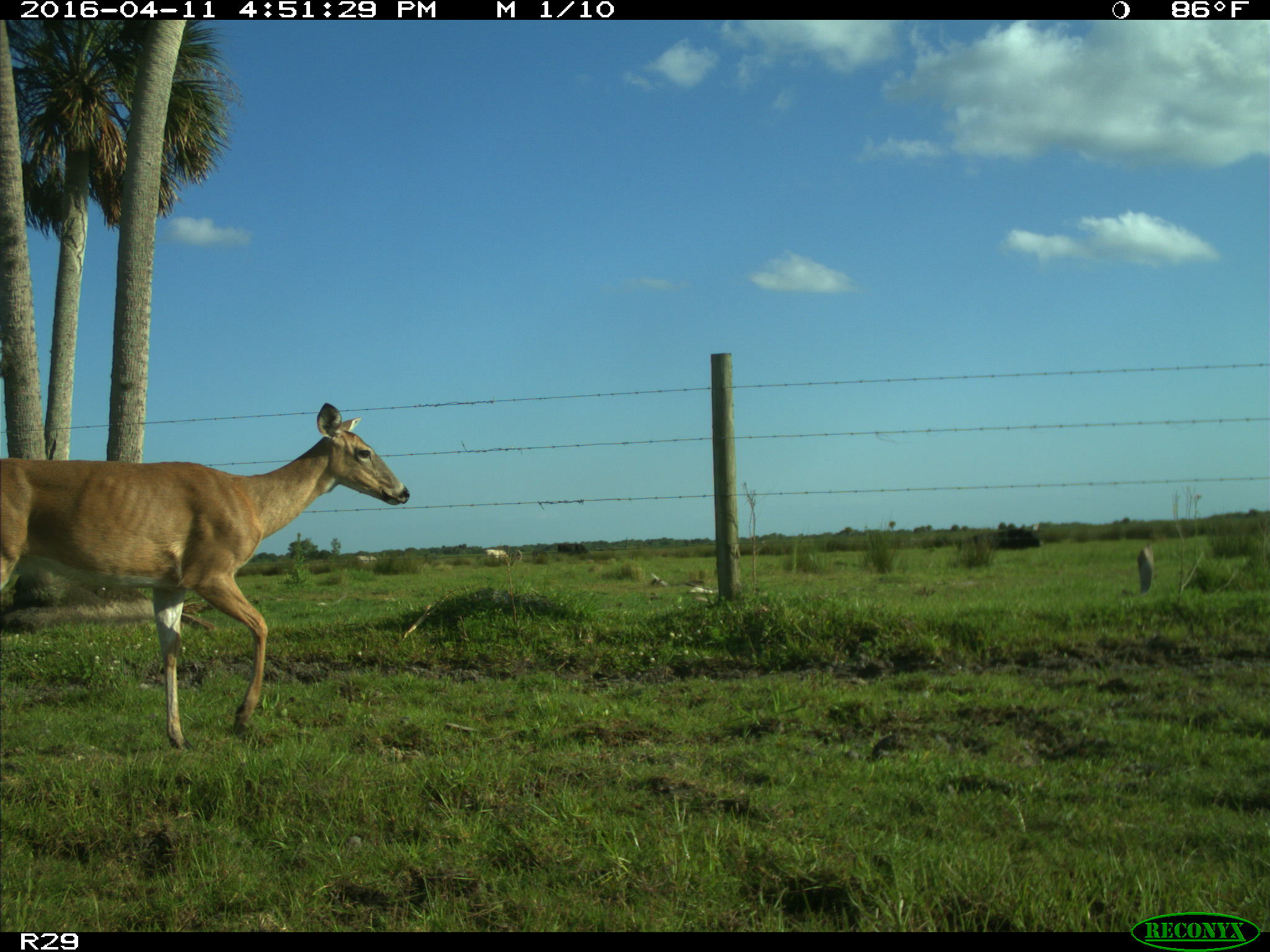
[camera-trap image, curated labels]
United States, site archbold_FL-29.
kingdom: Animalia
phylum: Chordata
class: Mammalia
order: Artiodactyla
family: Cervidae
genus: Odocoileus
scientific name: Odocoileus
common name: deer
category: unidentified deer